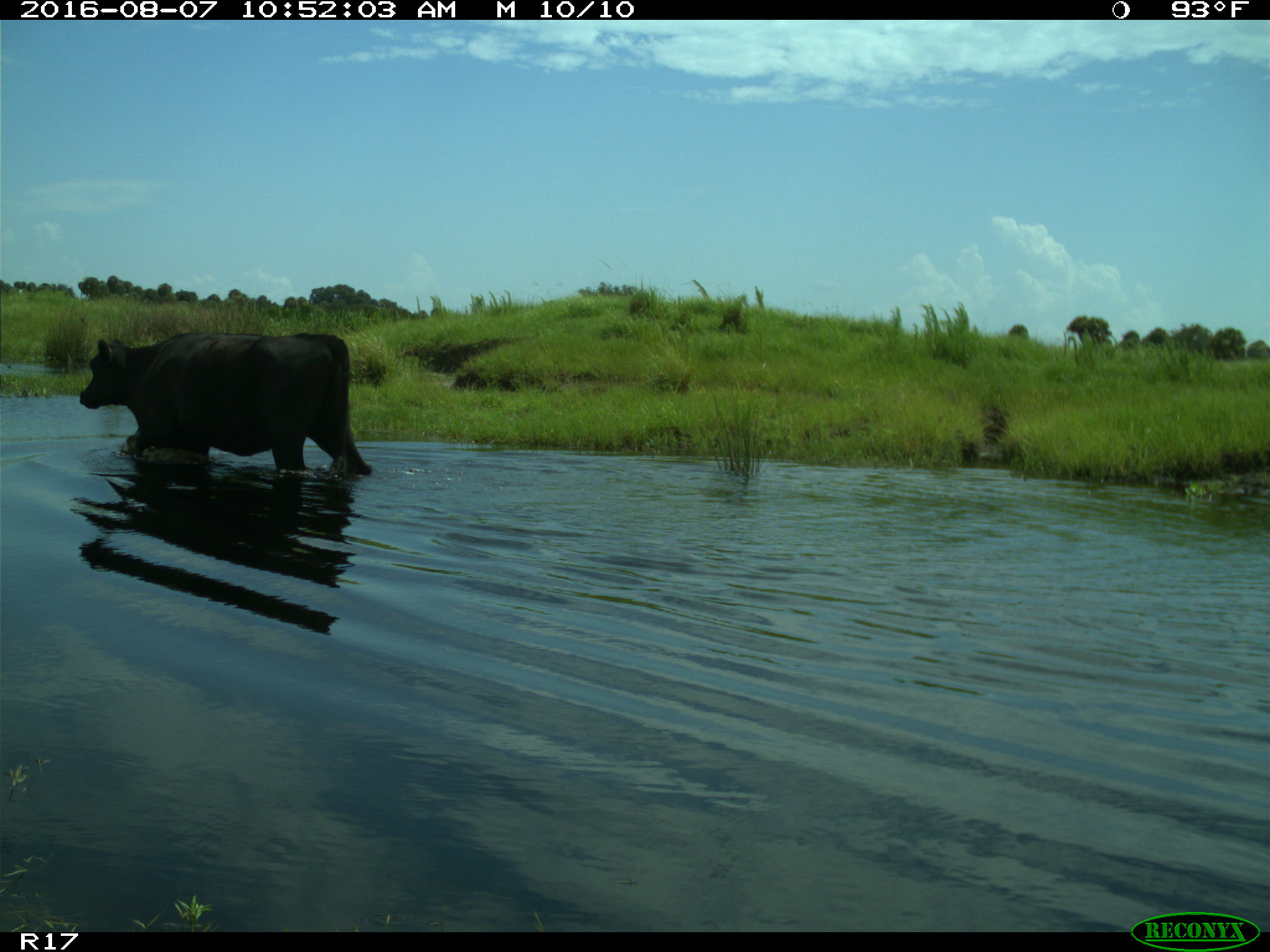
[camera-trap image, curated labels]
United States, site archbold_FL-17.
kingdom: Animalia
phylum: Chordata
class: Mammalia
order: Artiodactyla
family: Bovidae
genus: Bos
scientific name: Bos taurus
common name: domestic cow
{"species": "Bos taurus (domestic cow)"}